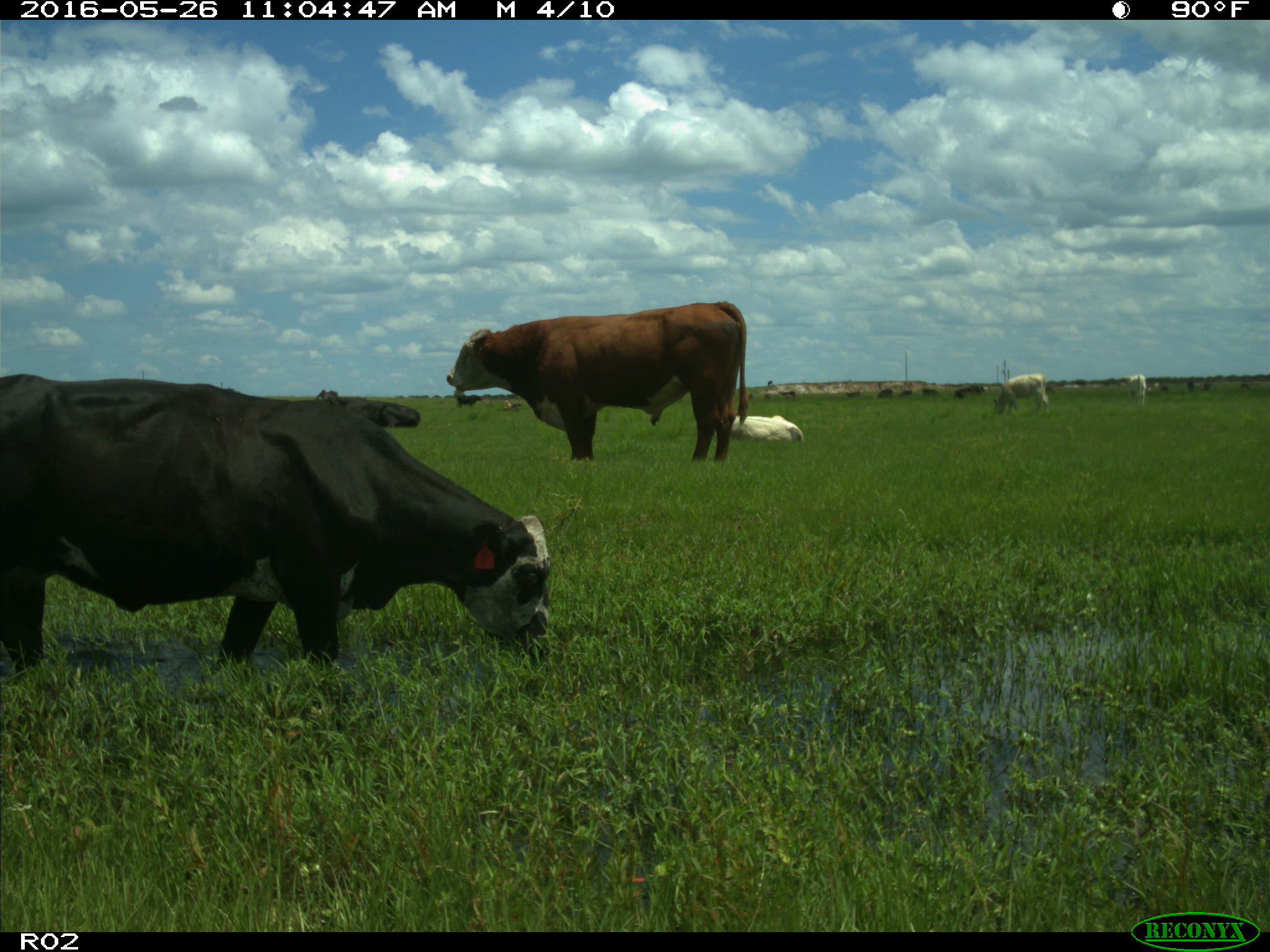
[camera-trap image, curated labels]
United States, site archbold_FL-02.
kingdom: Animalia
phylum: Chordata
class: Mammalia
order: Artiodactyla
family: Bovidae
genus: Bos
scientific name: Bos taurus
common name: domestic cow